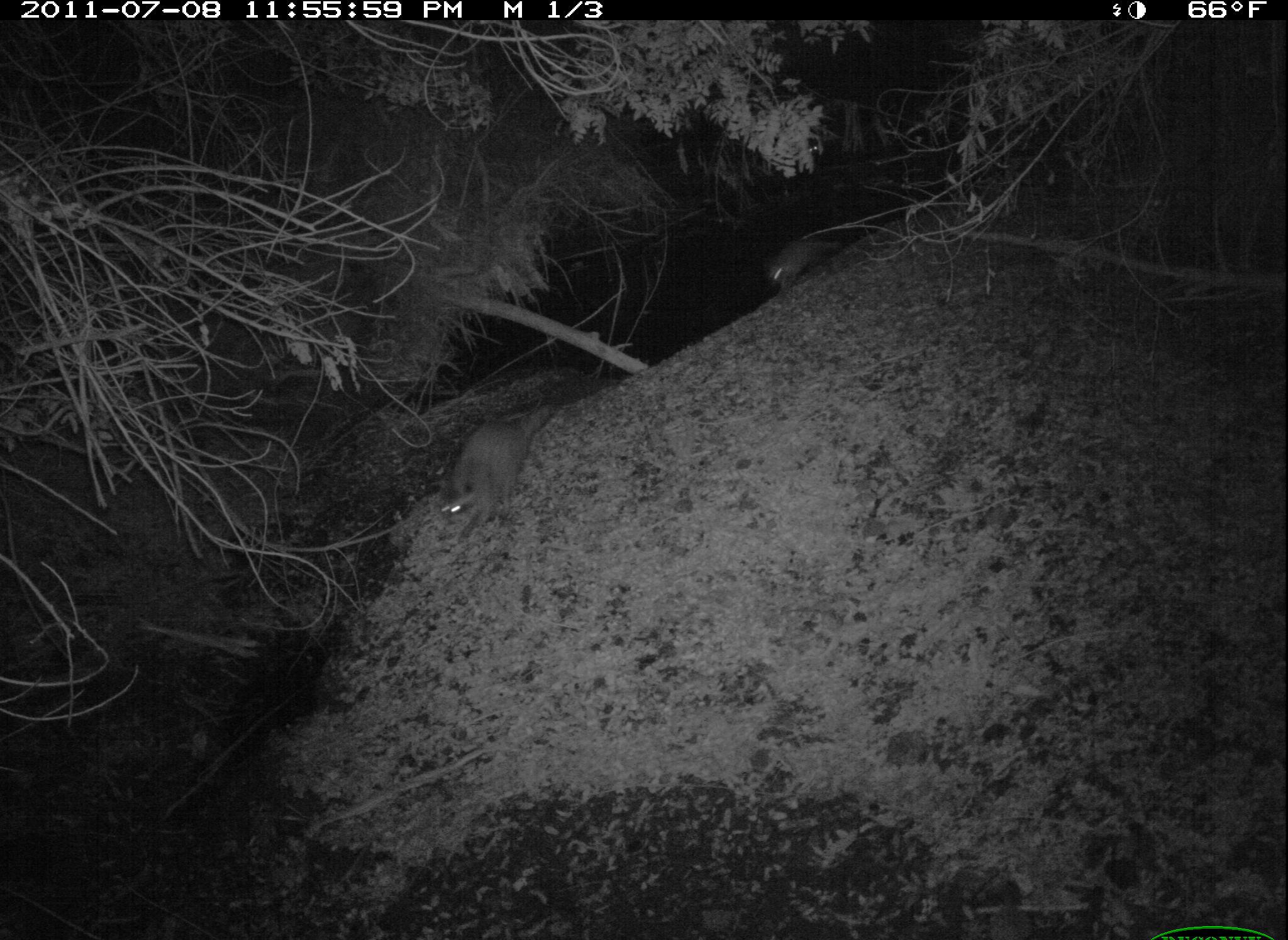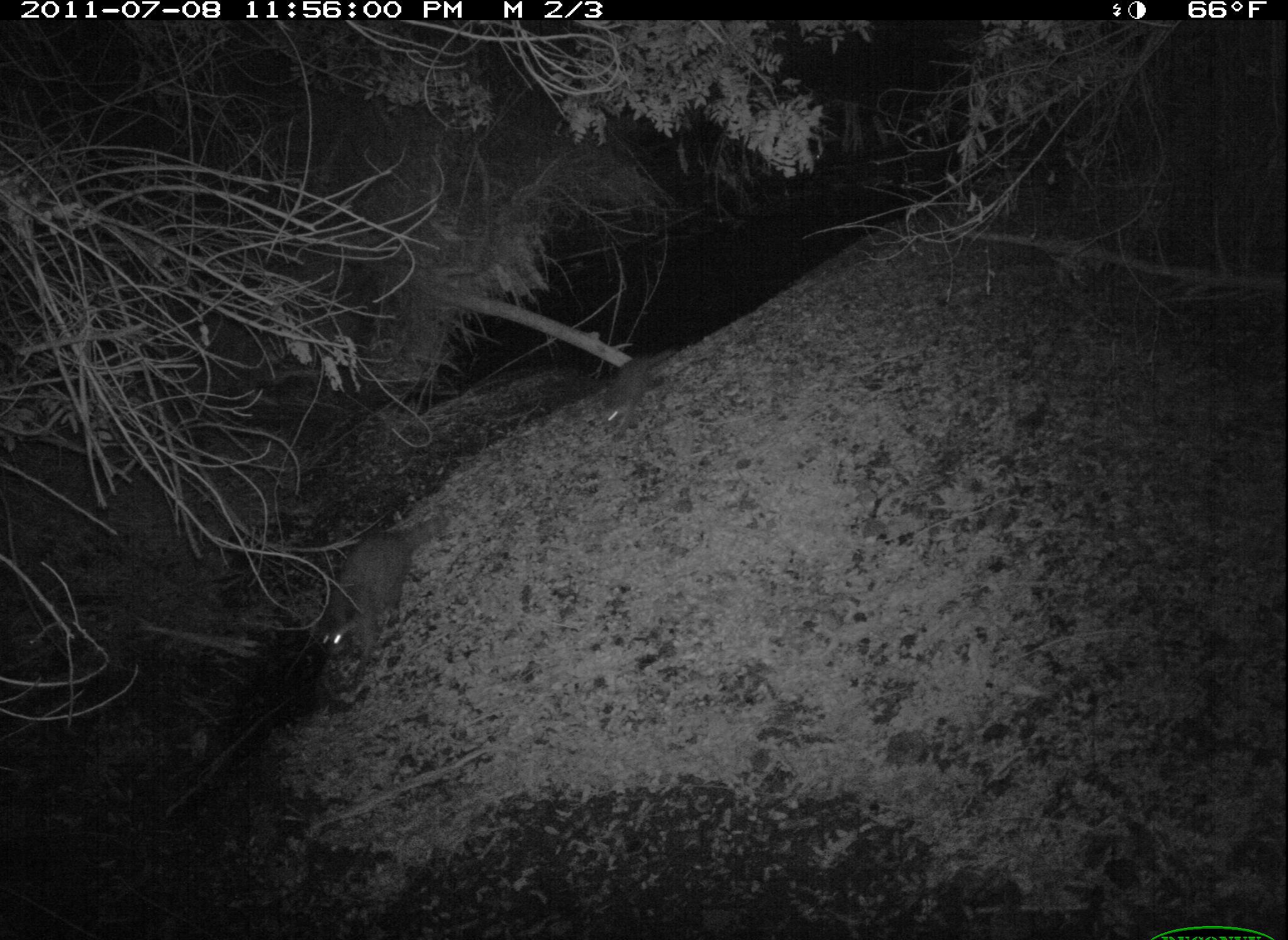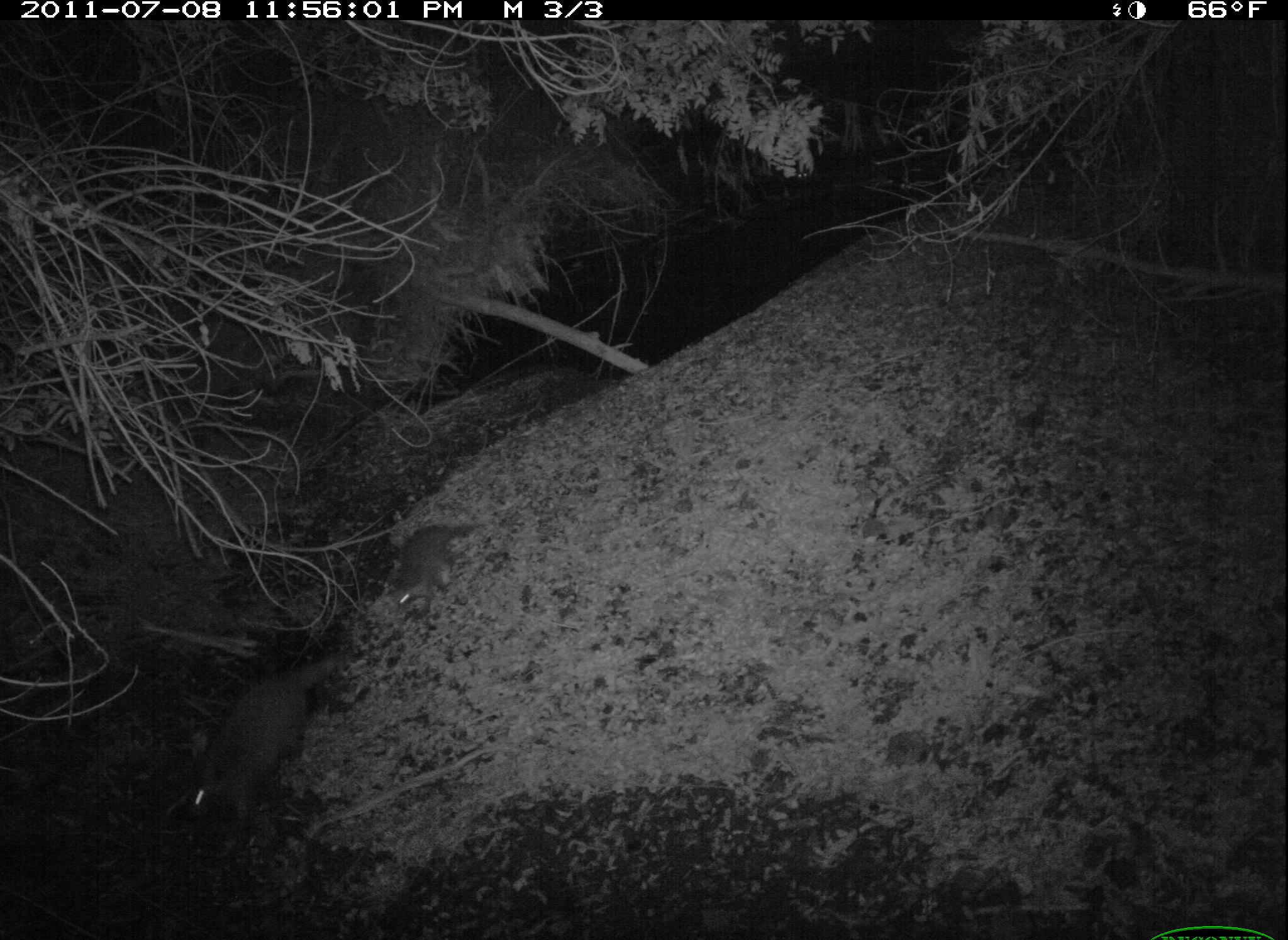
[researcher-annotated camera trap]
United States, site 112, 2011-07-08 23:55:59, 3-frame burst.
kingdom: Animalia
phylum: Chordata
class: Mammalia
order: Carnivora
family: Procyonidae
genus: Procyon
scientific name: Procyon lotor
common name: raccoon